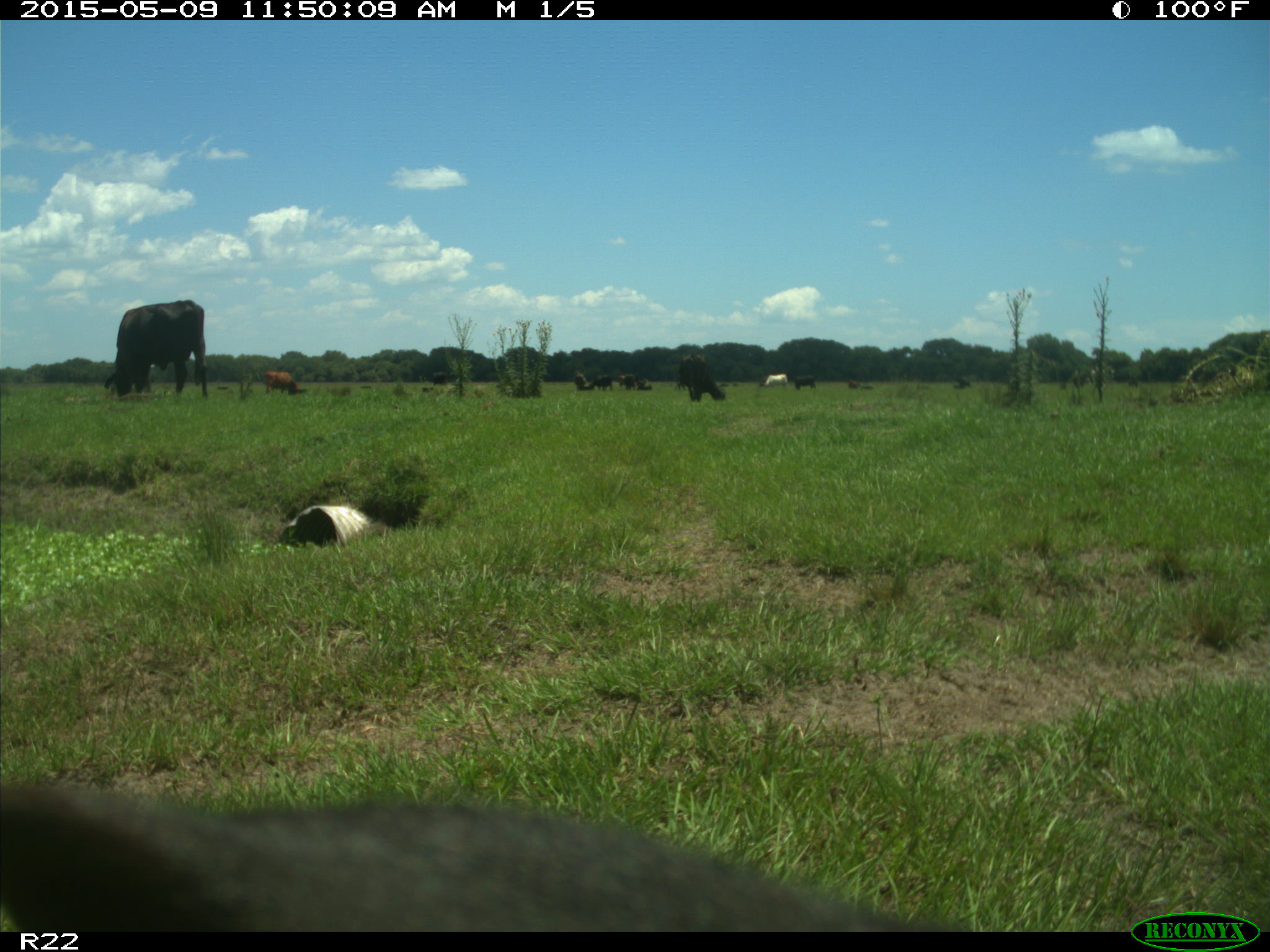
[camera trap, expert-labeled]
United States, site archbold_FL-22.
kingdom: Animalia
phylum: Chordata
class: Mammalia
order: Artiodactyla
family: Bovidae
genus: Bos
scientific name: Bos taurus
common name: domestic cow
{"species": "Bos taurus (domestic cow)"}